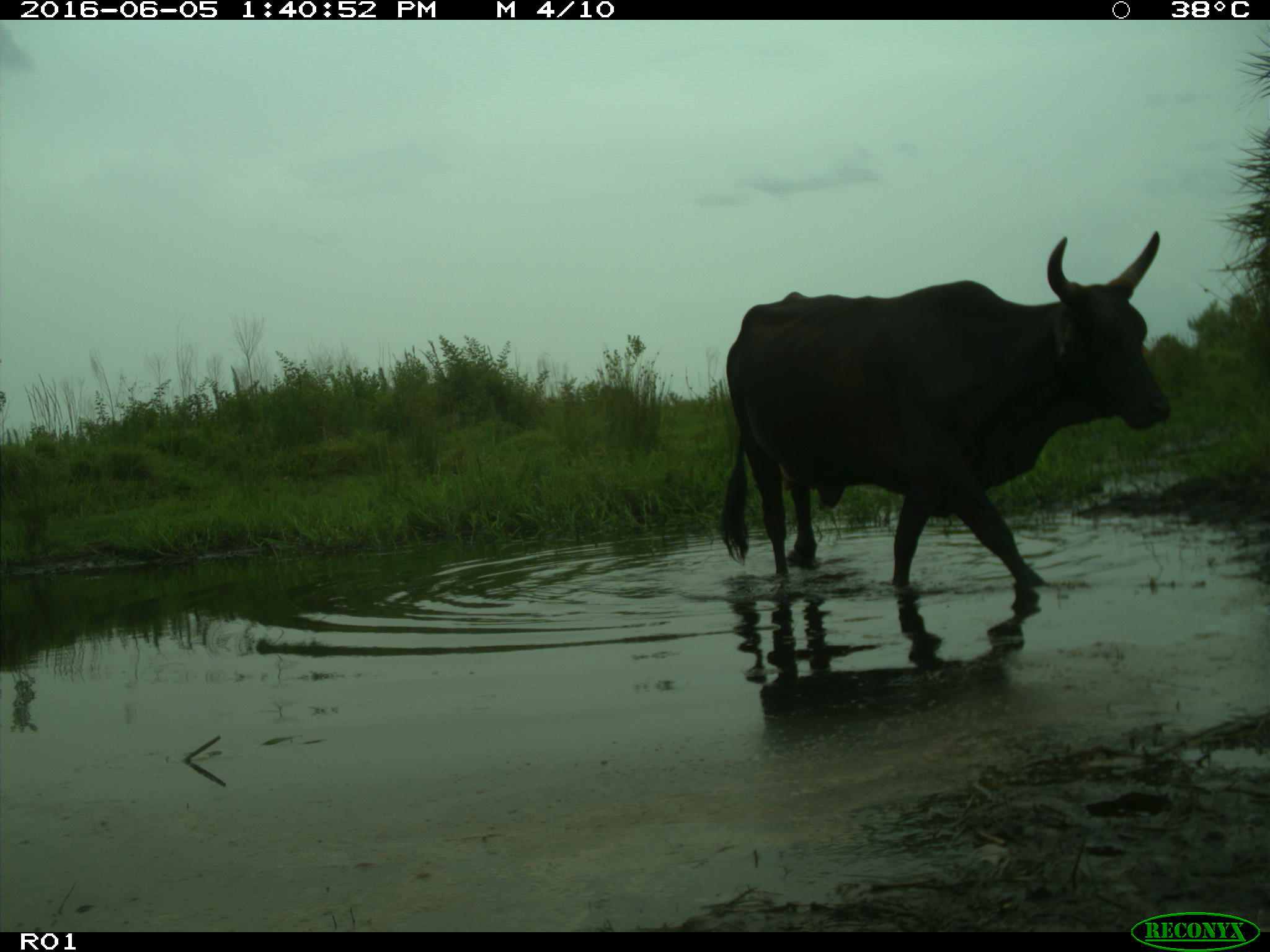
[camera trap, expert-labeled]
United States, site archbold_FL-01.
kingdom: Animalia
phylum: Chordata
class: Mammalia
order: Artiodactyla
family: Bovidae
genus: Bos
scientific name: Bos taurus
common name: domestic cow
Bos taurus (domestic cow).